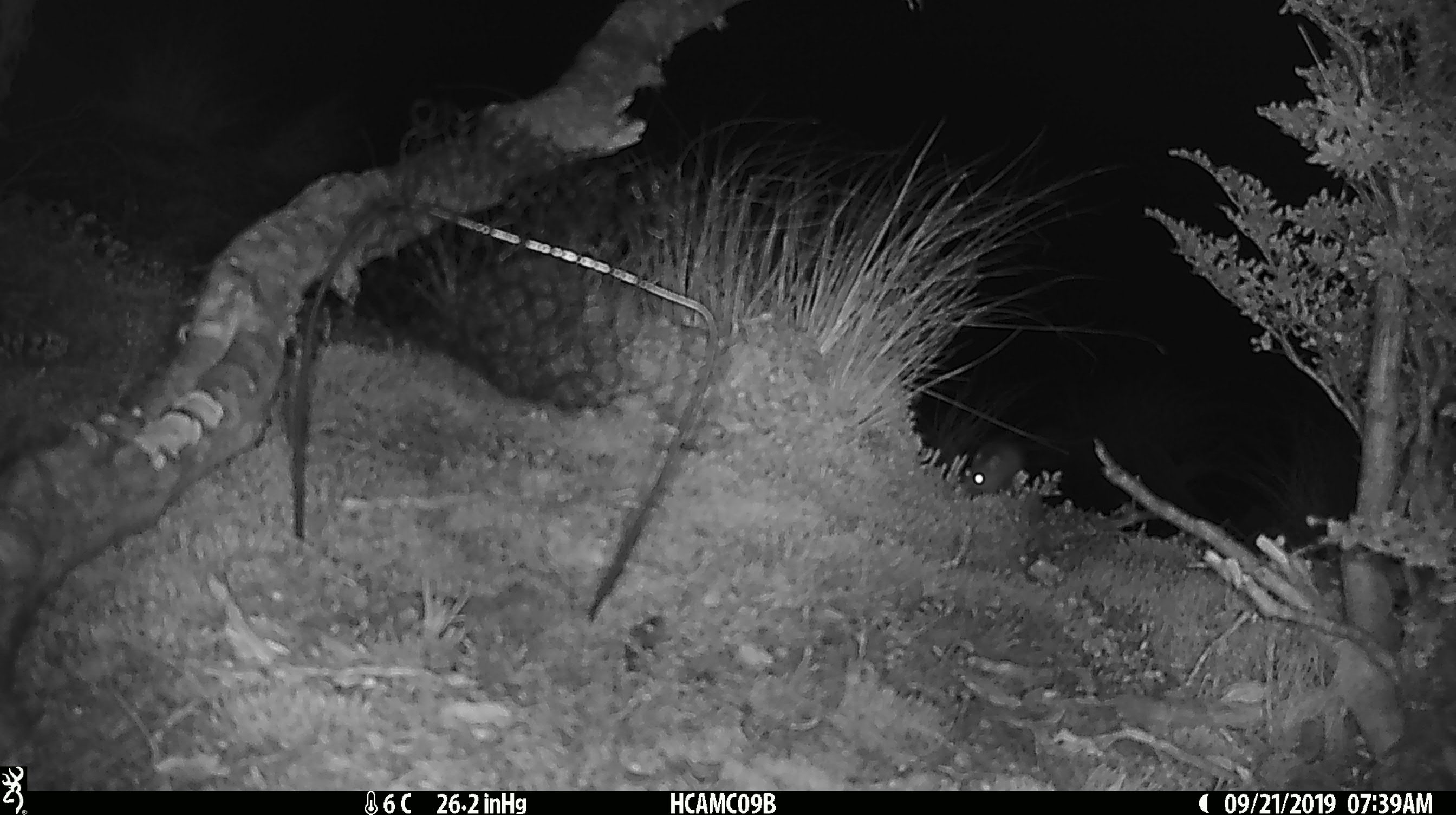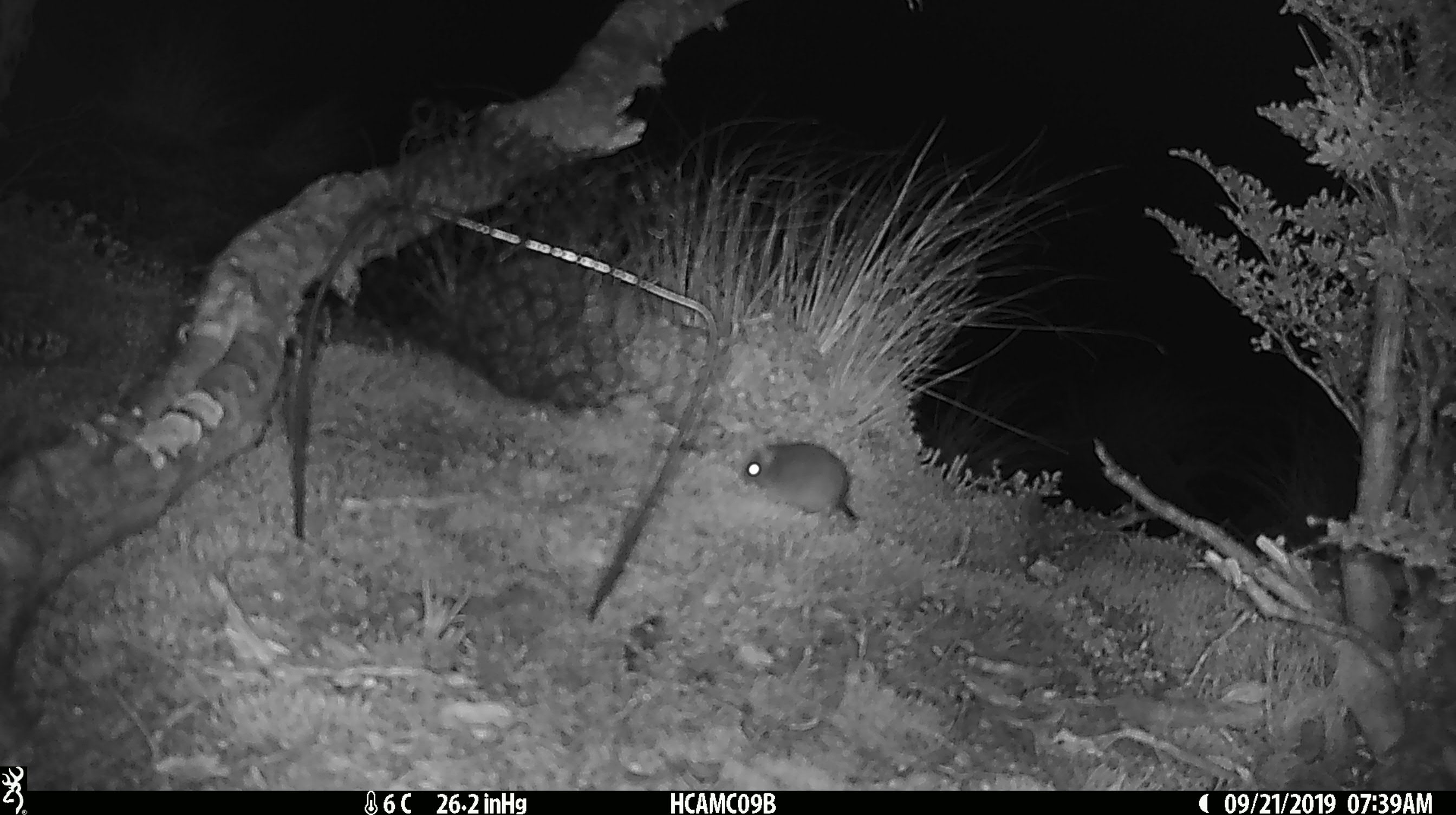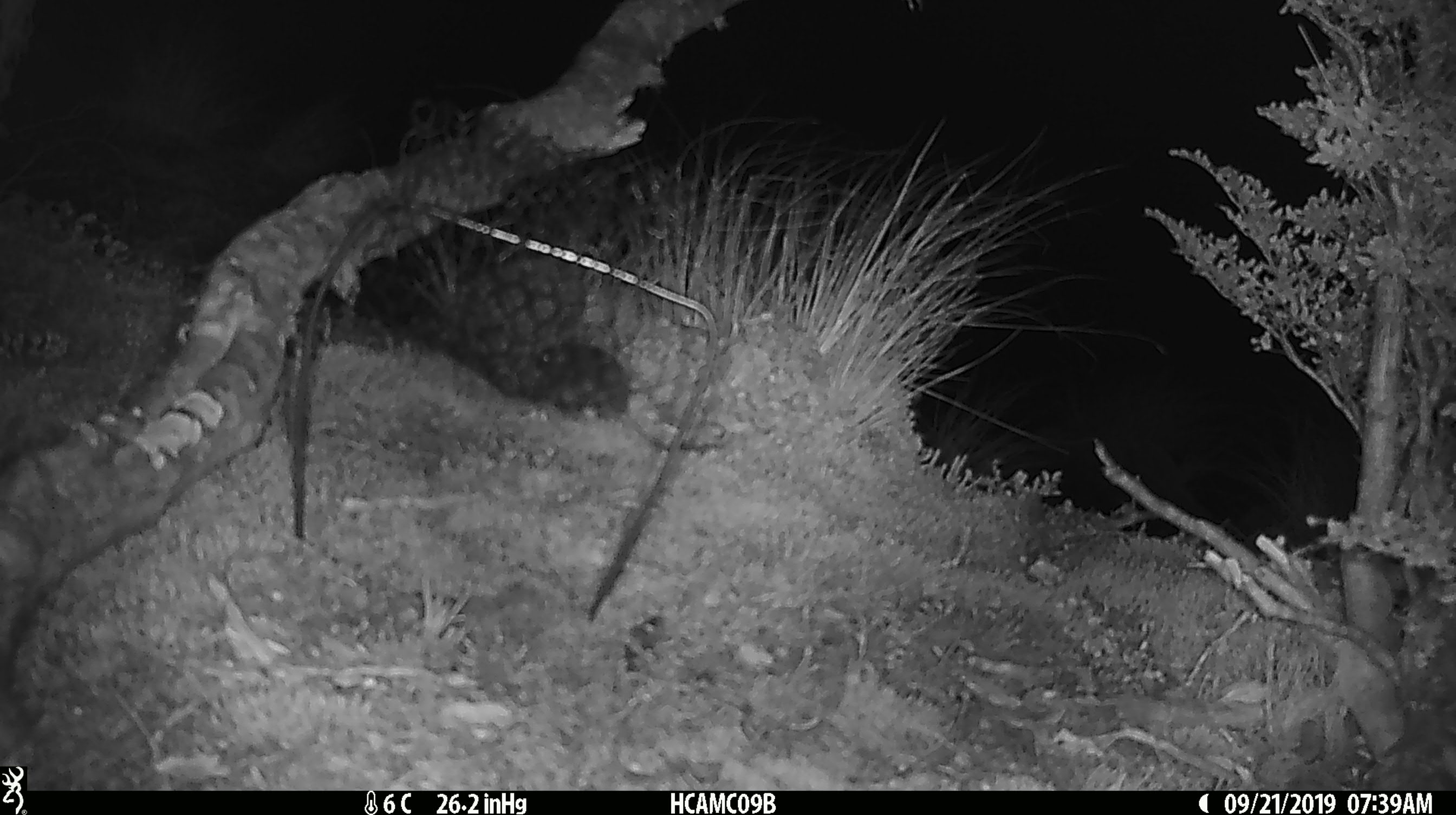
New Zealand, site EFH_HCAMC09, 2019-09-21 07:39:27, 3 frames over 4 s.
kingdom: Animalia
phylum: Chordata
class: Mammalia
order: Rodentia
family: Muridae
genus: Mus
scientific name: Mus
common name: mouse